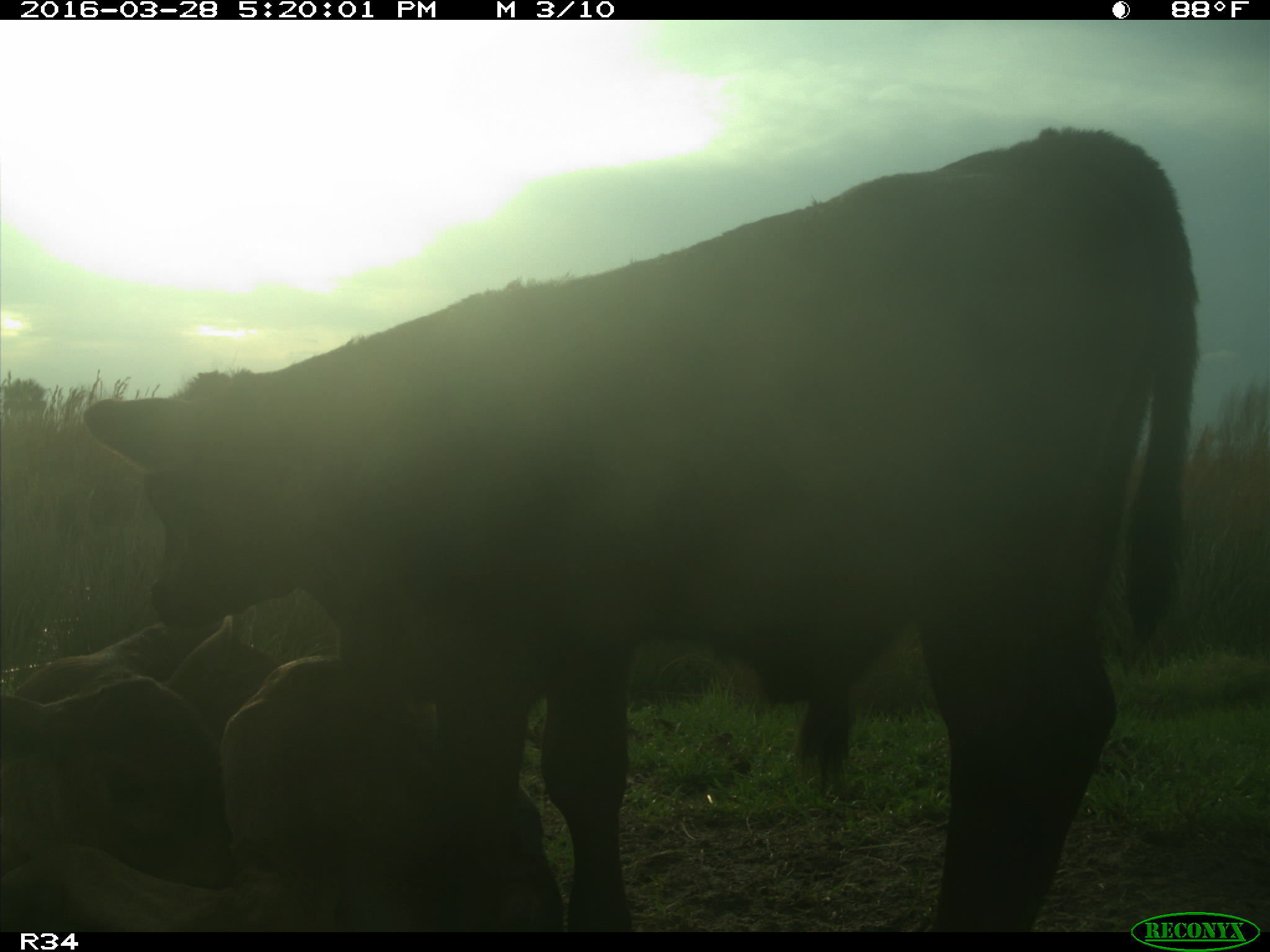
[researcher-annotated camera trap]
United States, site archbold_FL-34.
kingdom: Animalia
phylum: Chordata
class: Mammalia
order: Artiodactyla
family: Bovidae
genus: Bos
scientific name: Bos taurus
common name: domestic cow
Bos taurus (domestic cow).